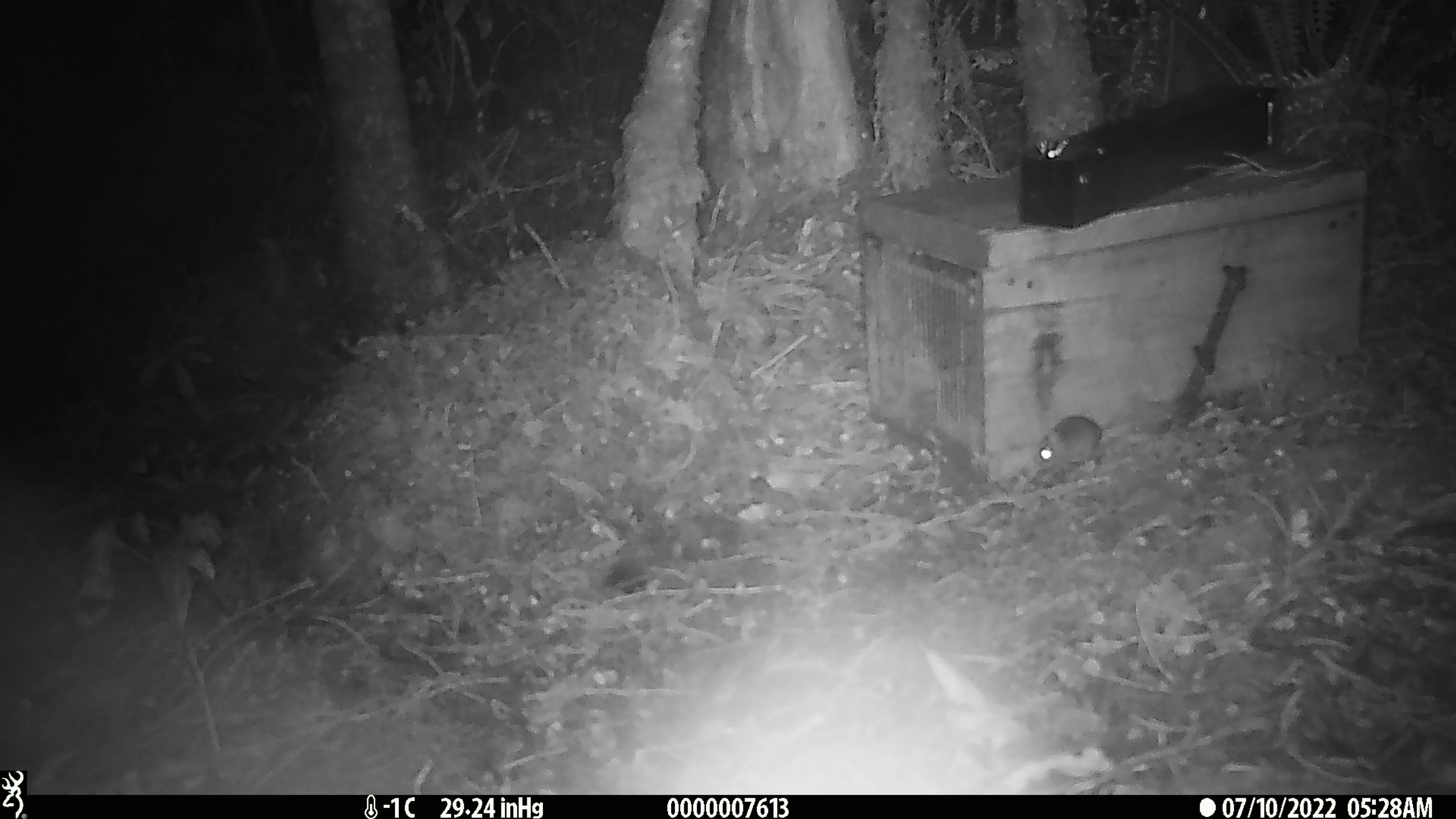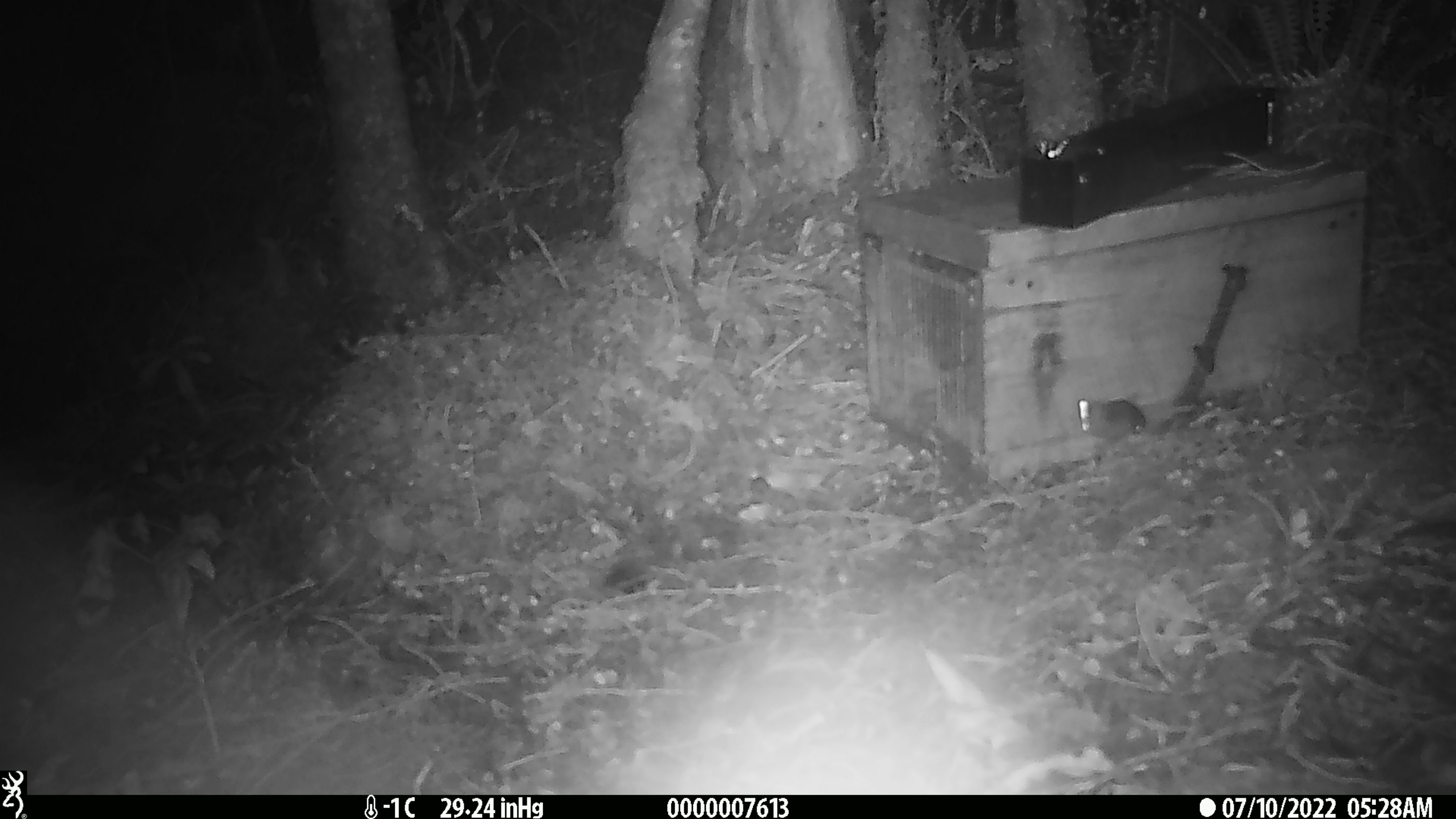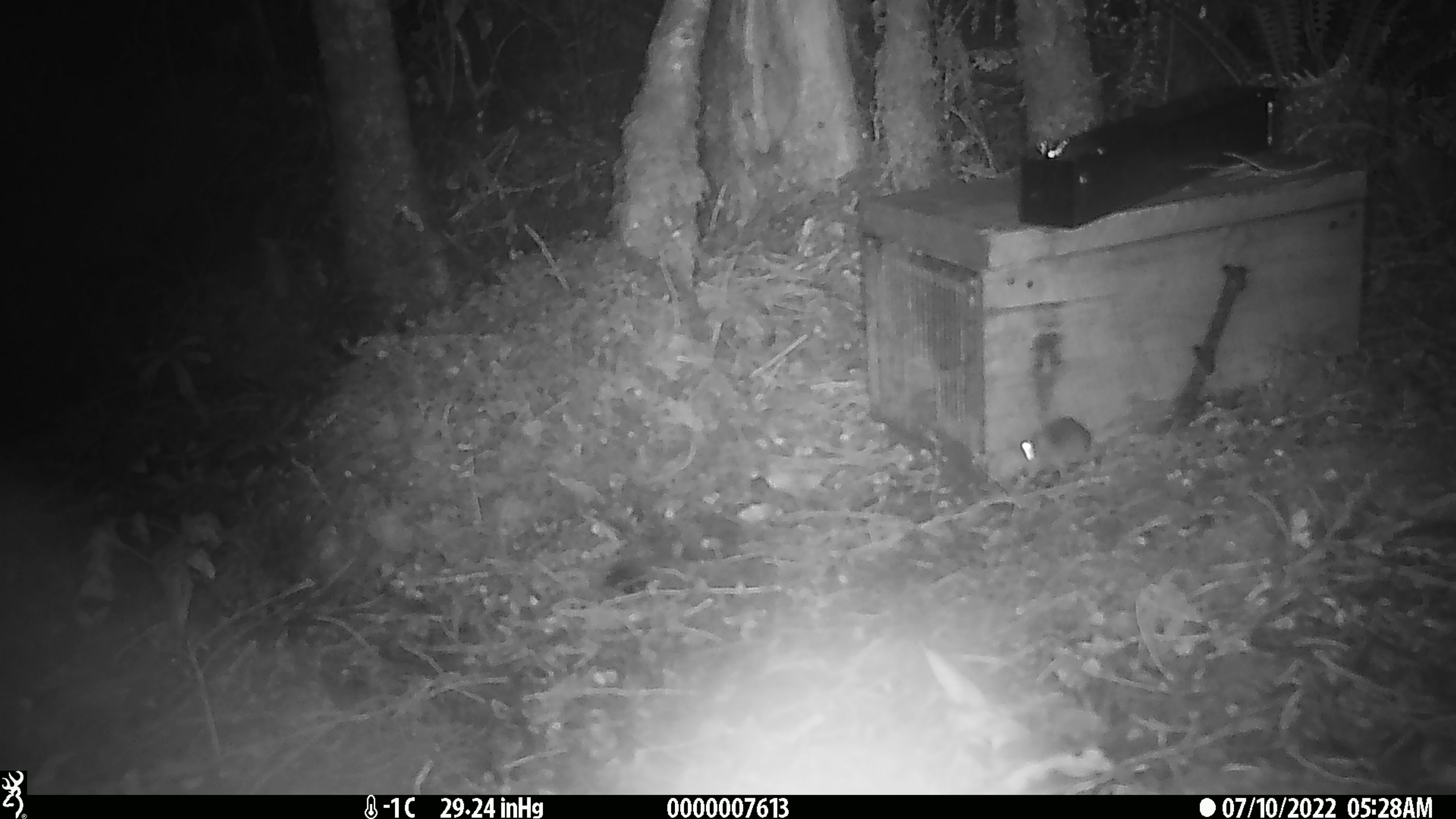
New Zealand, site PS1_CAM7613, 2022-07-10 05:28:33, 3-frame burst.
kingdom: Animalia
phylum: Chordata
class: Mammalia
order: Rodentia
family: Muridae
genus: Mus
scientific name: Mus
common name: mouse